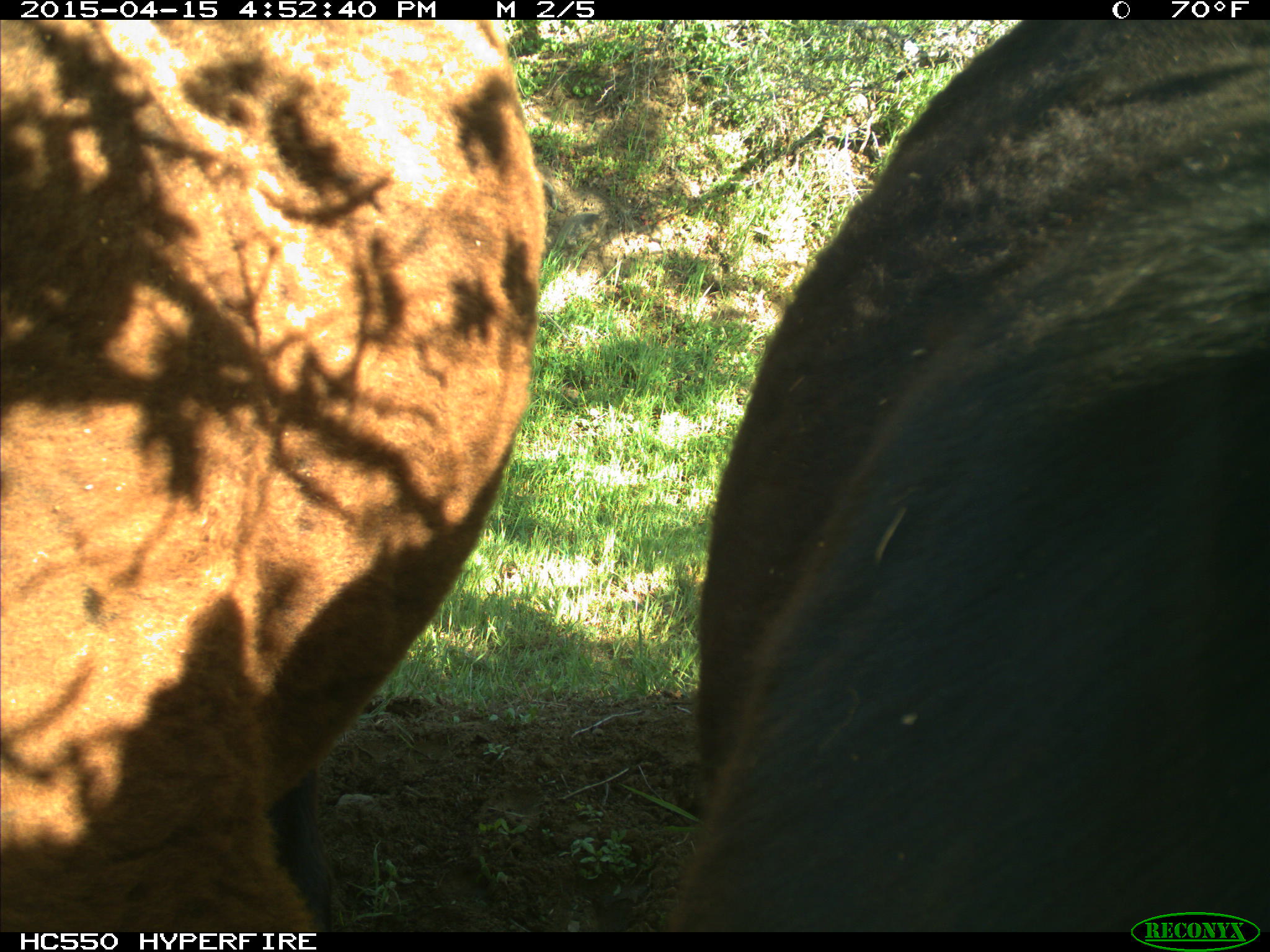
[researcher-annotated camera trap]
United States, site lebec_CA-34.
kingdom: Animalia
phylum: Chordata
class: Mammalia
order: Artiodactyla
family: Bovidae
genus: Bos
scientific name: Bos taurus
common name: domestic cow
Bos taurus (domestic cow).